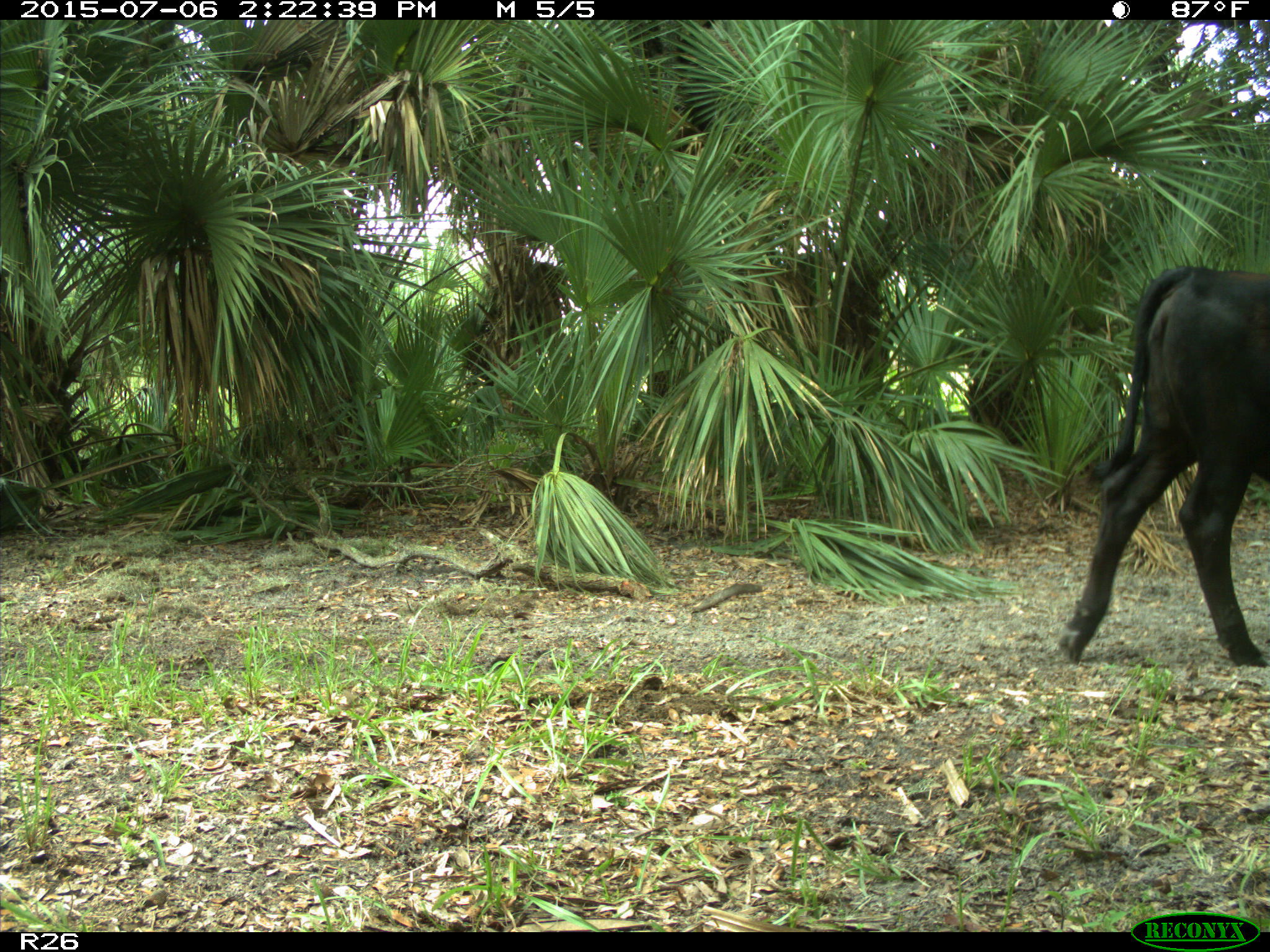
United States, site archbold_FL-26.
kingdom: Animalia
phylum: Chordata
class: Mammalia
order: Artiodactyla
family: Bovidae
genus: Bos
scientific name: Bos taurus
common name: domestic cow